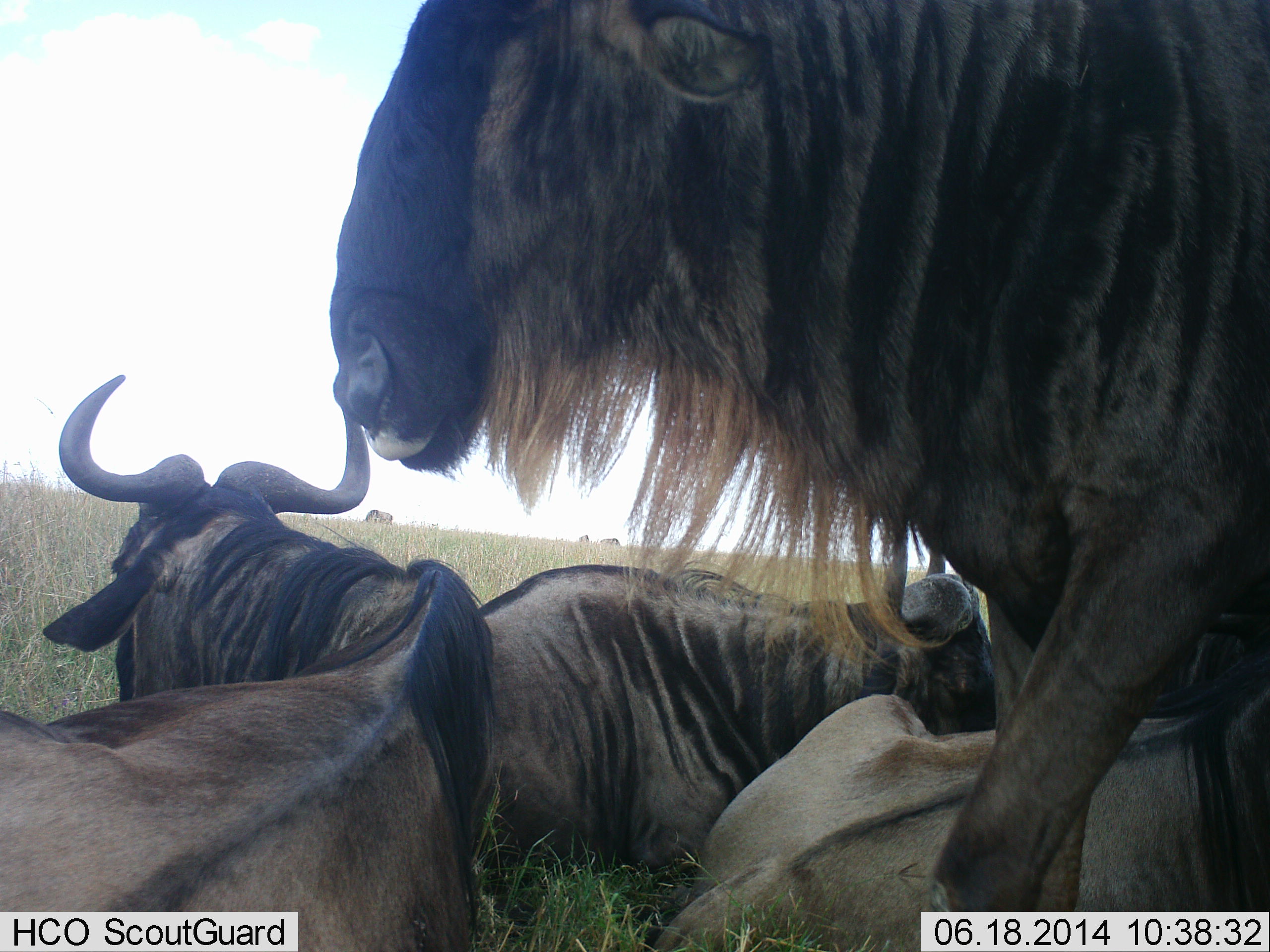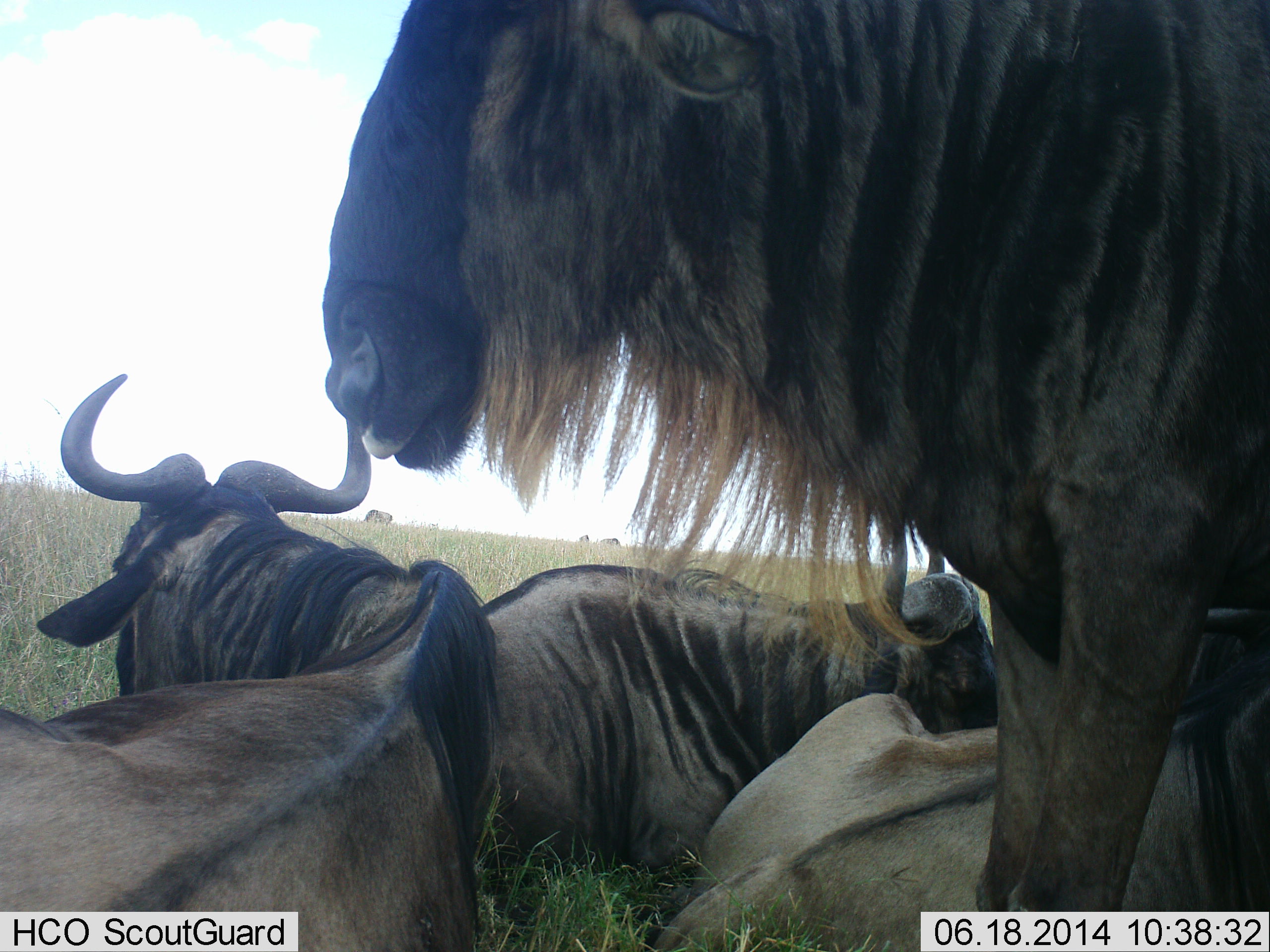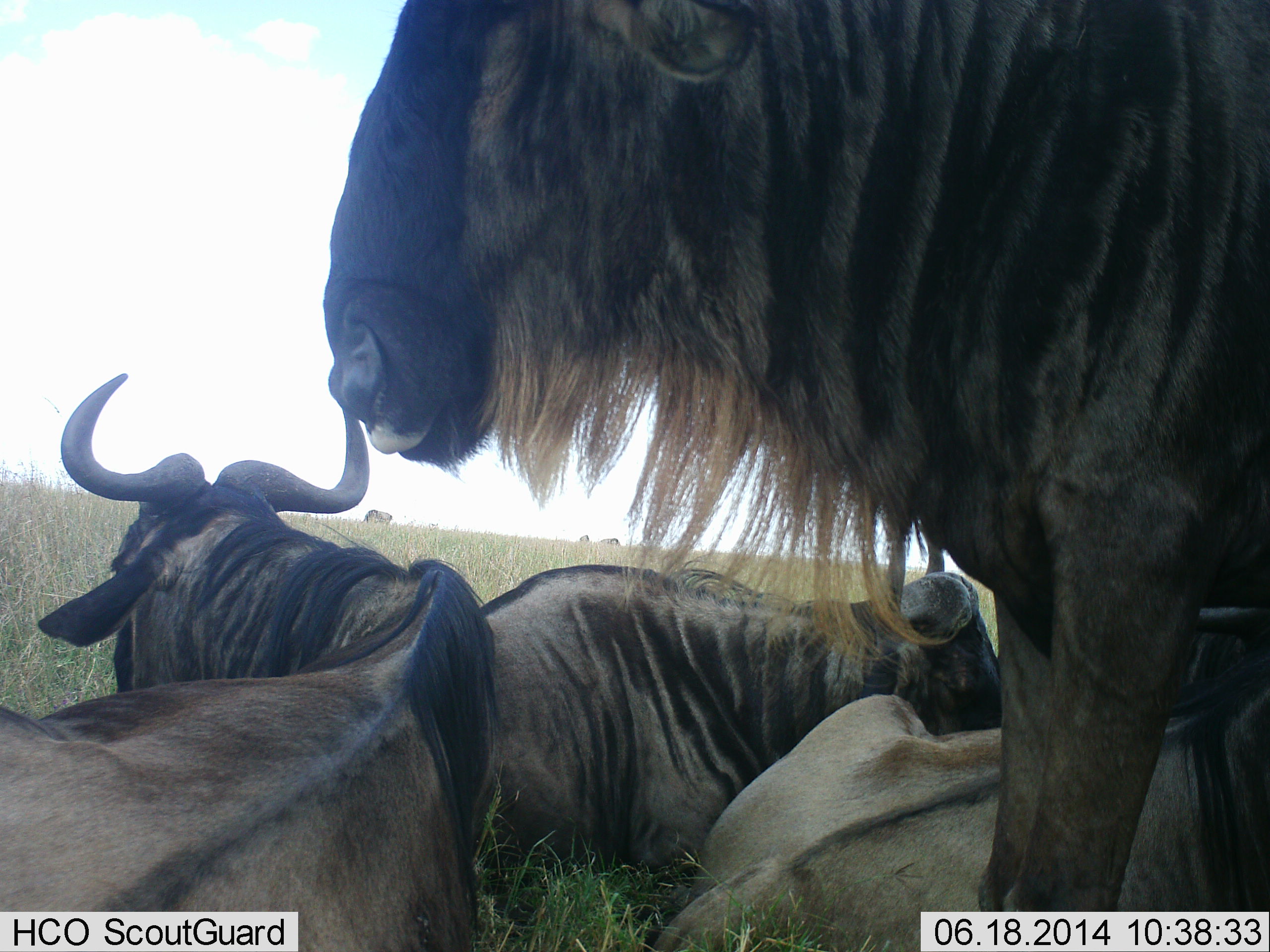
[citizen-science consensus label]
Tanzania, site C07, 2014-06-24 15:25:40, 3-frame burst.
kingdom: Animalia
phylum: Chordata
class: Mammalia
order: Artiodactyla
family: Bovidae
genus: Connochaetes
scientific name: Connochaetes taurinus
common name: blue wildebeest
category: wildebeest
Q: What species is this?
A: Wildebeest (blue wildebeest) (Connochaetes taurinus).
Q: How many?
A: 4.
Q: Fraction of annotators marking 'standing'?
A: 80%.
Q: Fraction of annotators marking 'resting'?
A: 100%.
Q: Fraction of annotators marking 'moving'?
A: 0%.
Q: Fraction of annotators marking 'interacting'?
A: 0%.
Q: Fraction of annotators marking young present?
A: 0%.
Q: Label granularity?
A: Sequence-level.